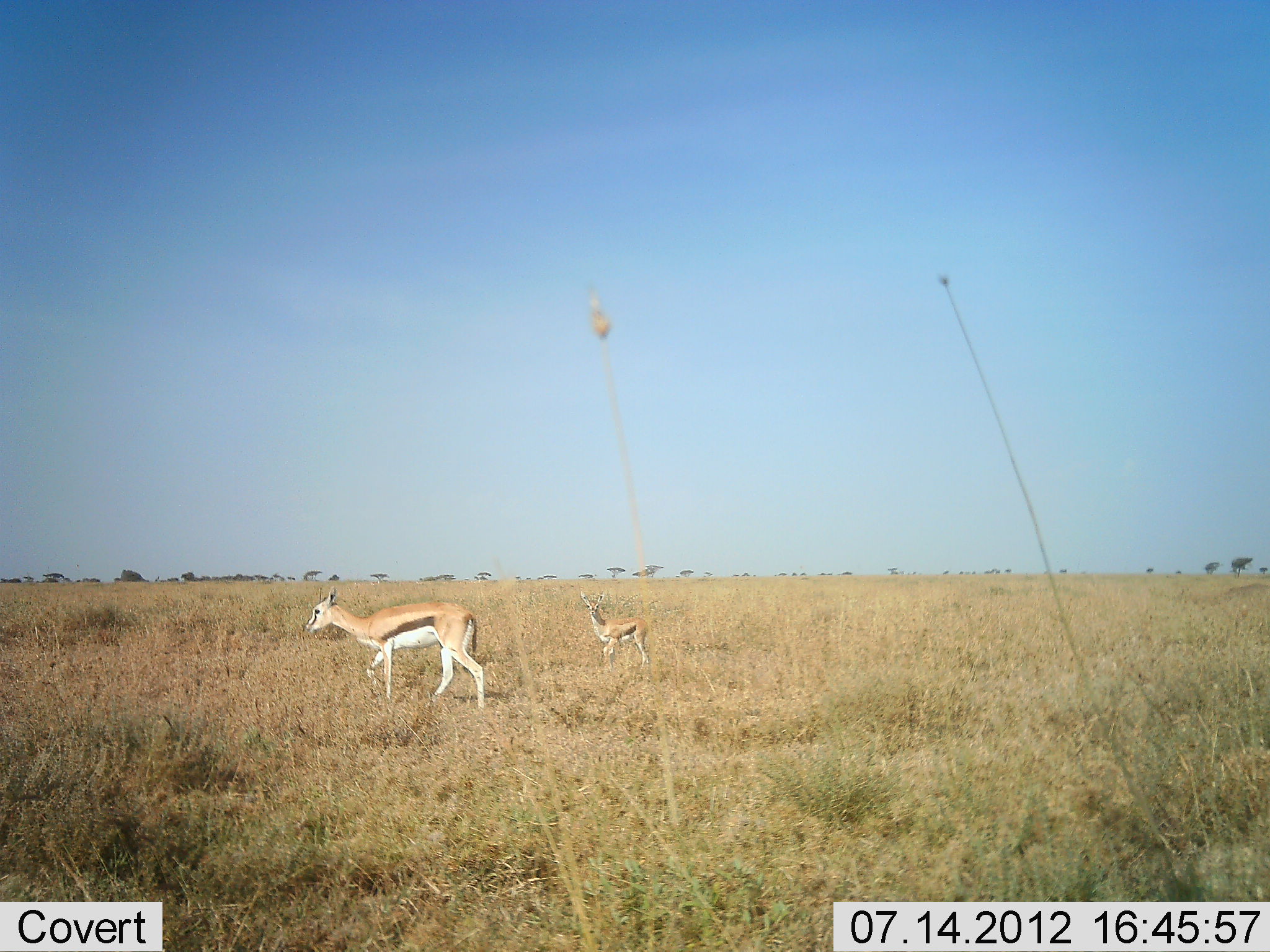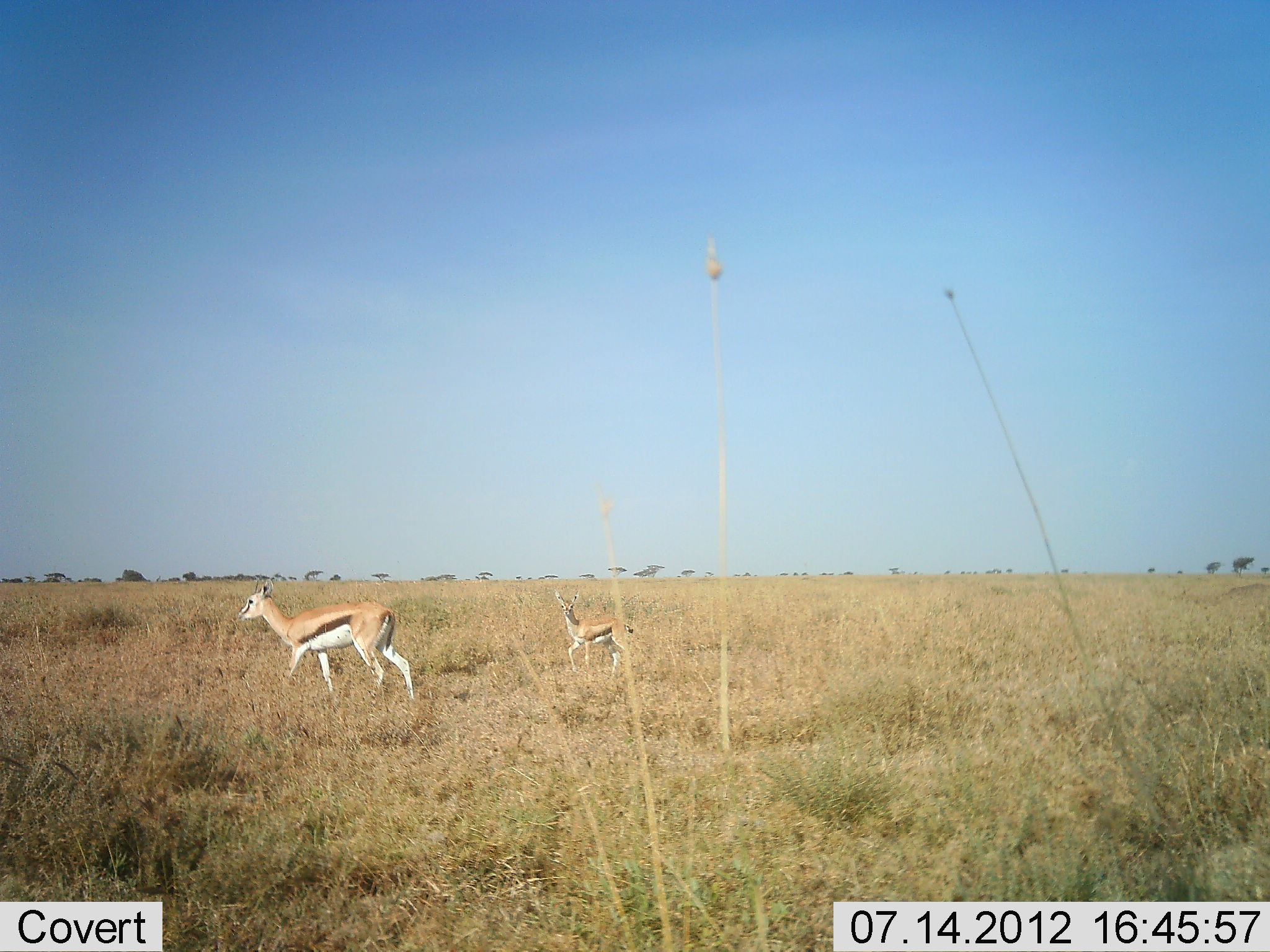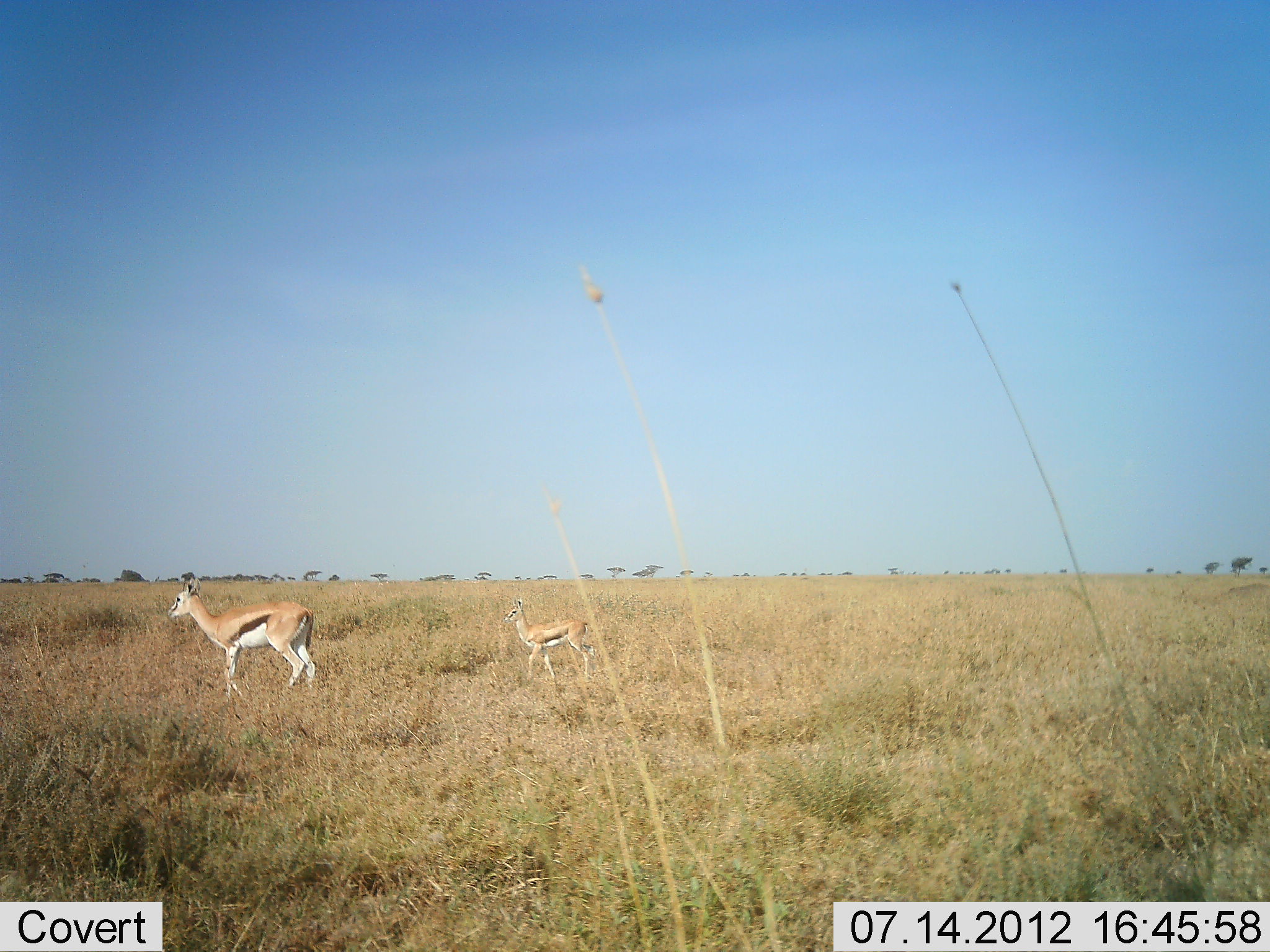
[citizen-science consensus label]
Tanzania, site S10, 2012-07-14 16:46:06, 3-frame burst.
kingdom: Animalia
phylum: Chordata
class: Mammalia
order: Artiodactyla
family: Bovidae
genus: Eudorcas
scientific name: Eudorcas thomsonii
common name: thomson's gazelle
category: gazellethomsons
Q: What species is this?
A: Gazellethomsons (thomson's gazelle) (Eudorcas thomsonii).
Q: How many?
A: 2.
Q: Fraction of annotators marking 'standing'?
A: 0%.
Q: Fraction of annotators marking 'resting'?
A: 0%.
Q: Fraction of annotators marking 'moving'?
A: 100%.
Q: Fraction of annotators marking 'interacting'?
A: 0%.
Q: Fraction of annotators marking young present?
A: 50%.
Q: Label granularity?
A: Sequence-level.